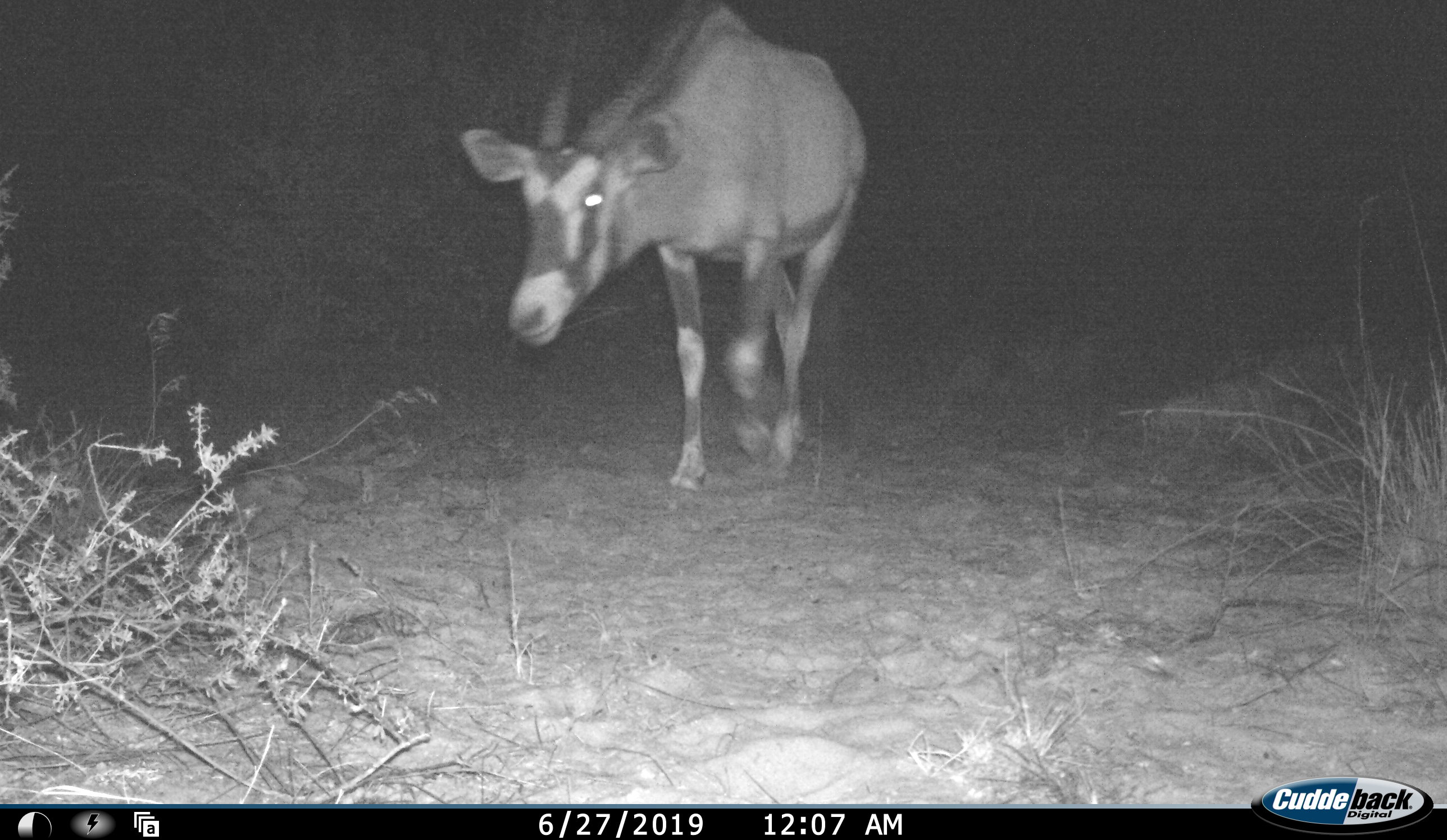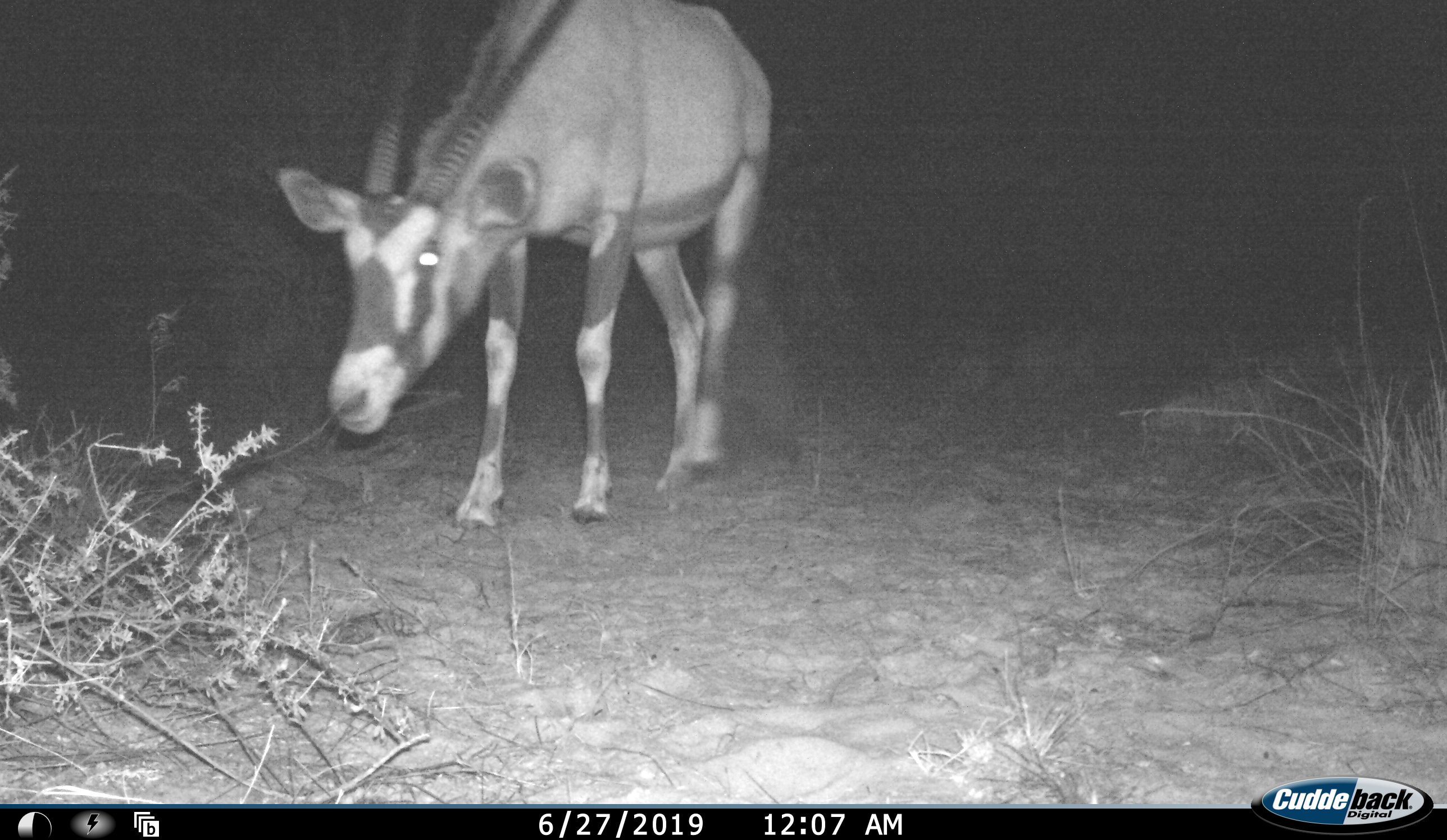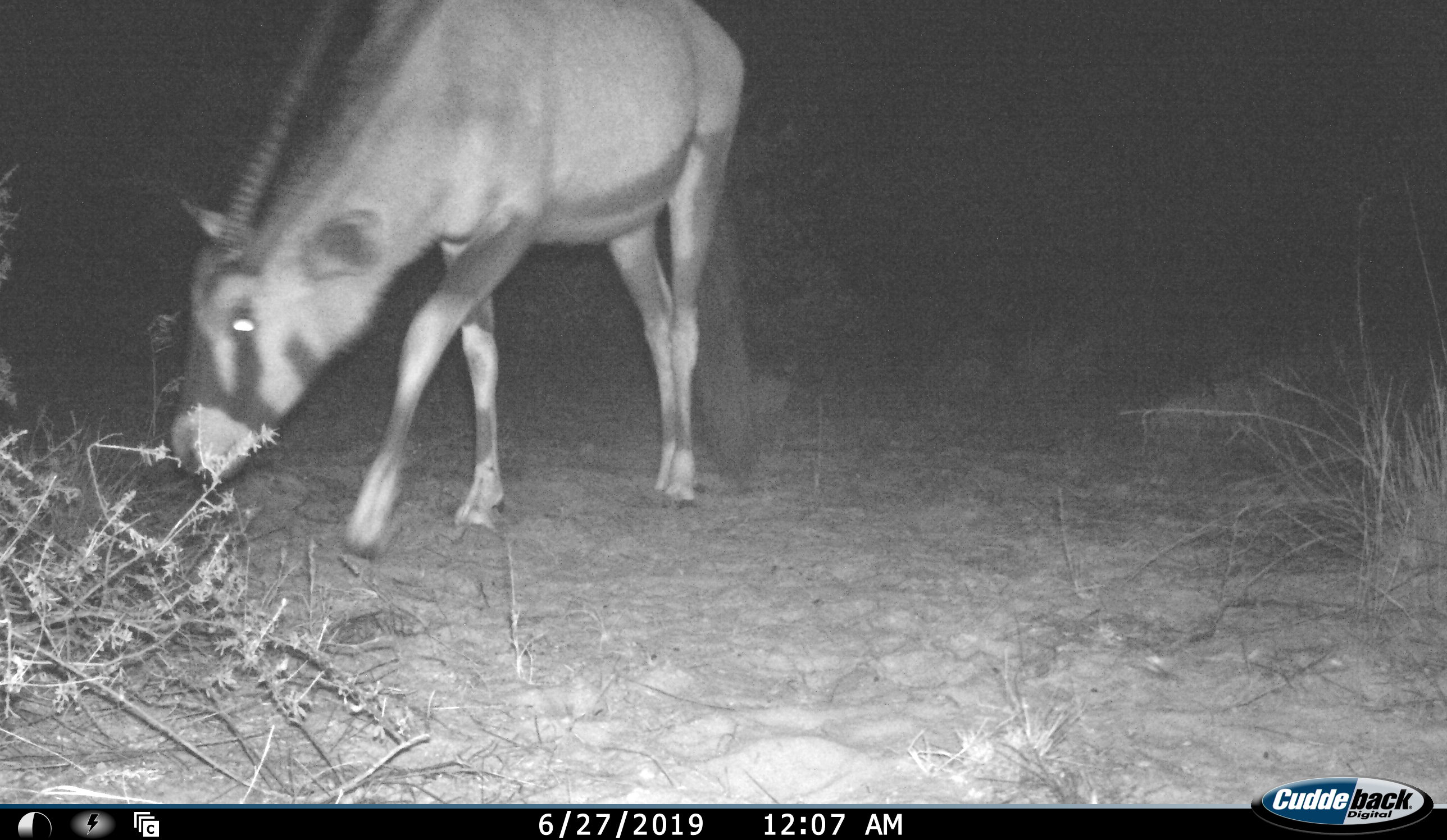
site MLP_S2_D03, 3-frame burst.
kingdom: Animalia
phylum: Chordata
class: Mammalia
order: Artiodactyla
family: Bovidae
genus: Oryx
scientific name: Oryx gazella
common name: gemsbok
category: oryx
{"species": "oryx (gemsbok) (Oryx gazella)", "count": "1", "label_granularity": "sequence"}